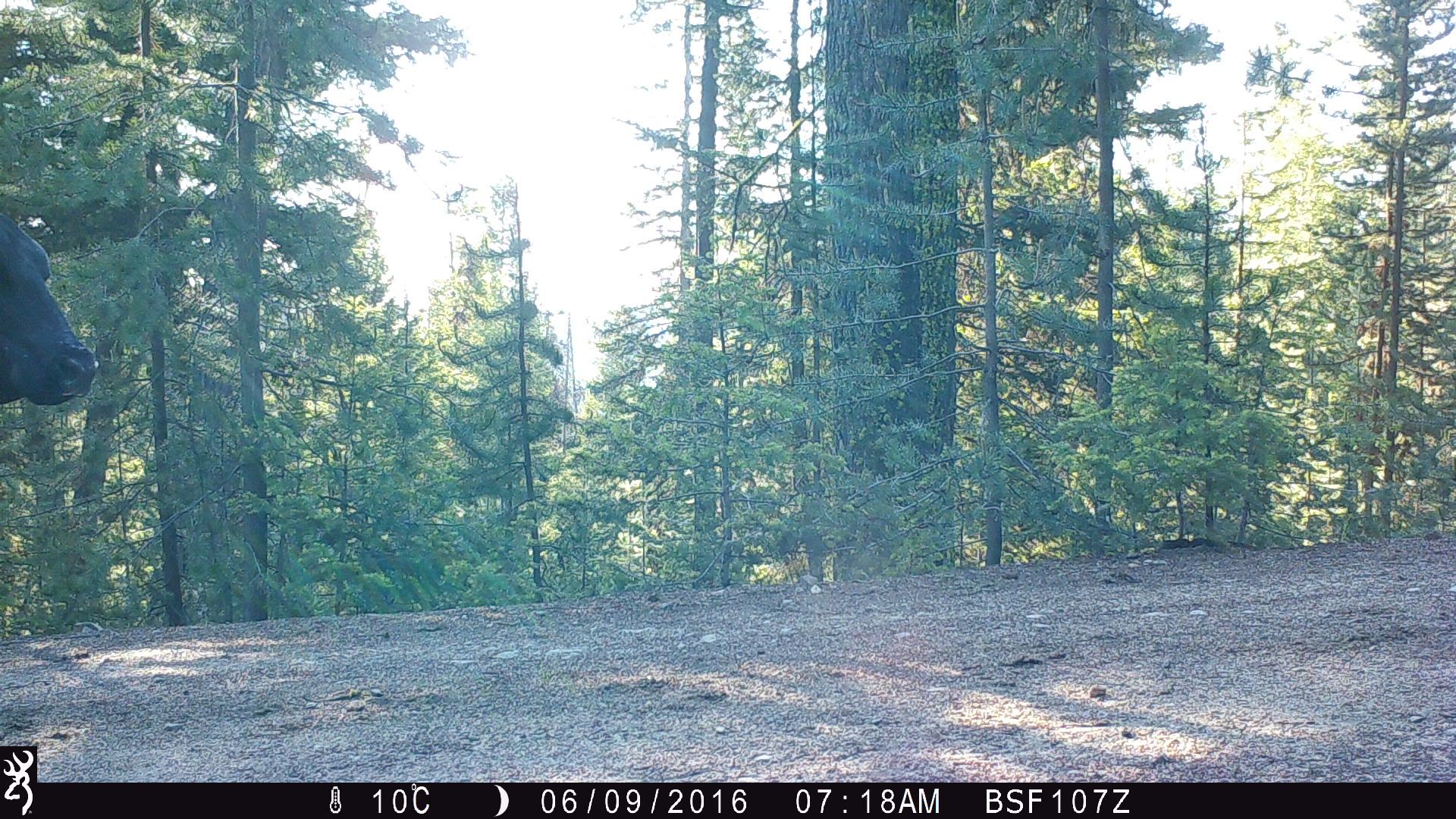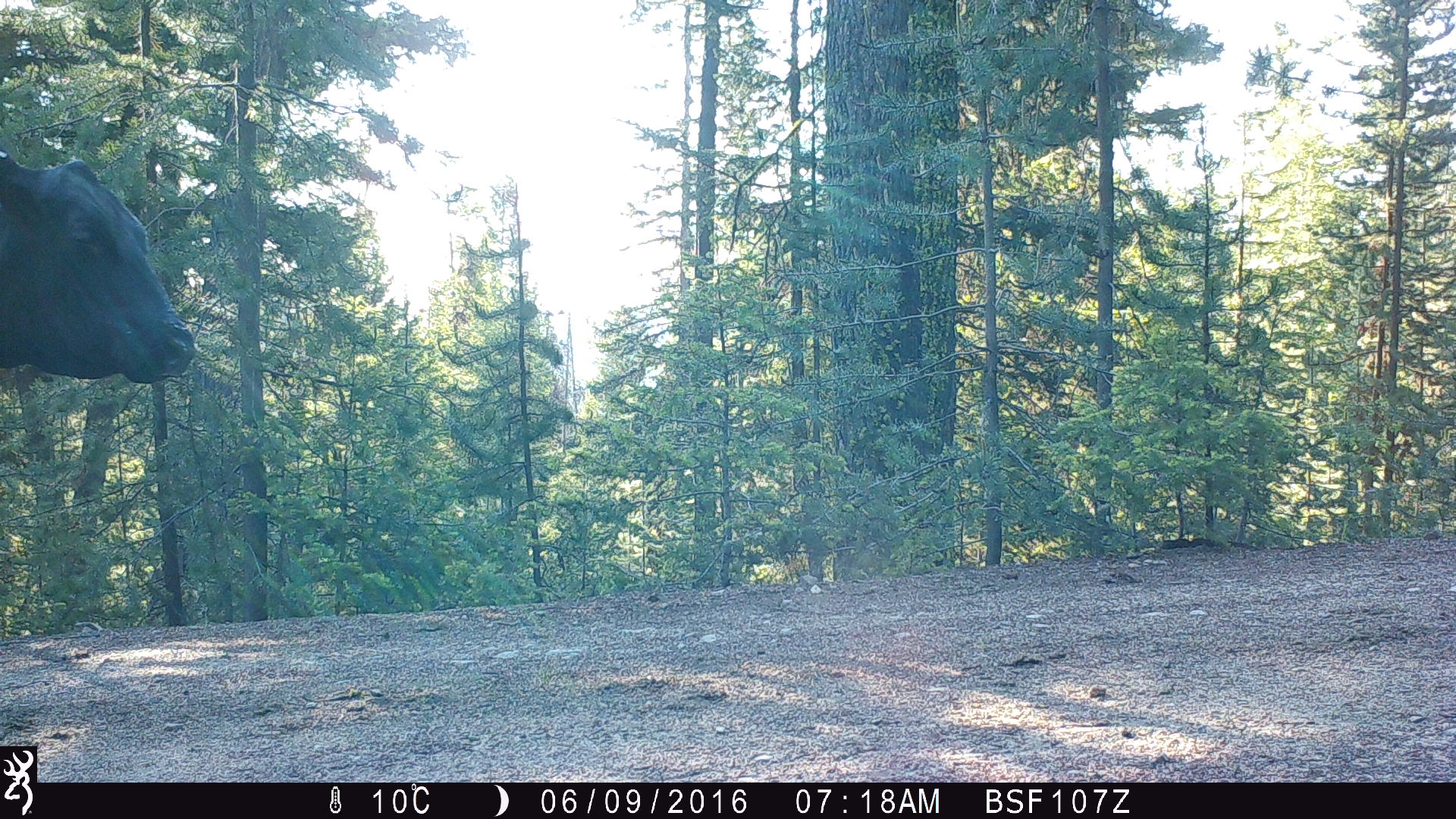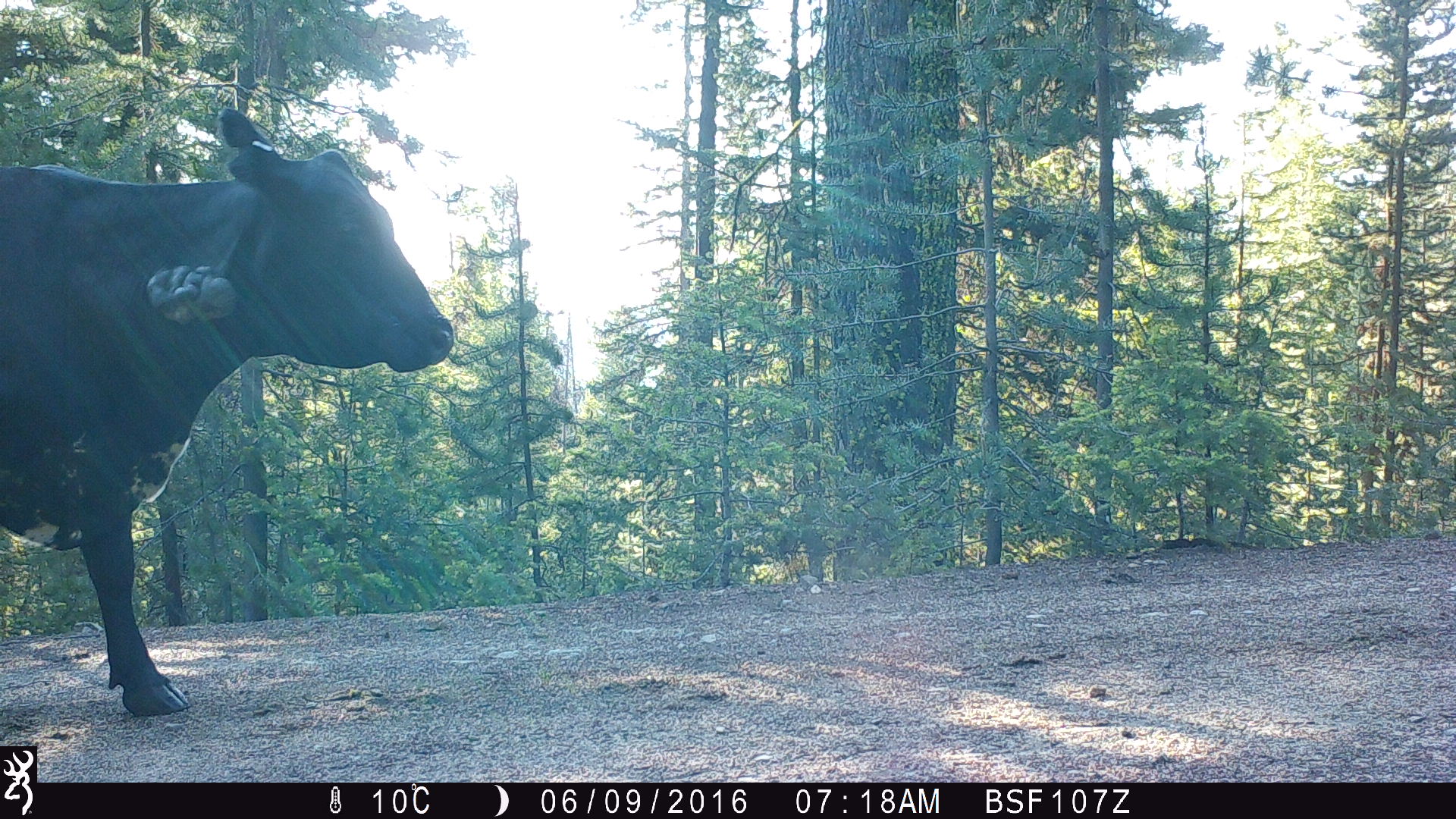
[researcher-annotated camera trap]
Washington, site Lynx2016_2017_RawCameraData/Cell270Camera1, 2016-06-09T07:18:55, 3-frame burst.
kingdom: Animalia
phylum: Chordata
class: Mammalia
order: Artiodactyla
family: Bovidae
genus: Bos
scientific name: Bos taurus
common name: domestic cattle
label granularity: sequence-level